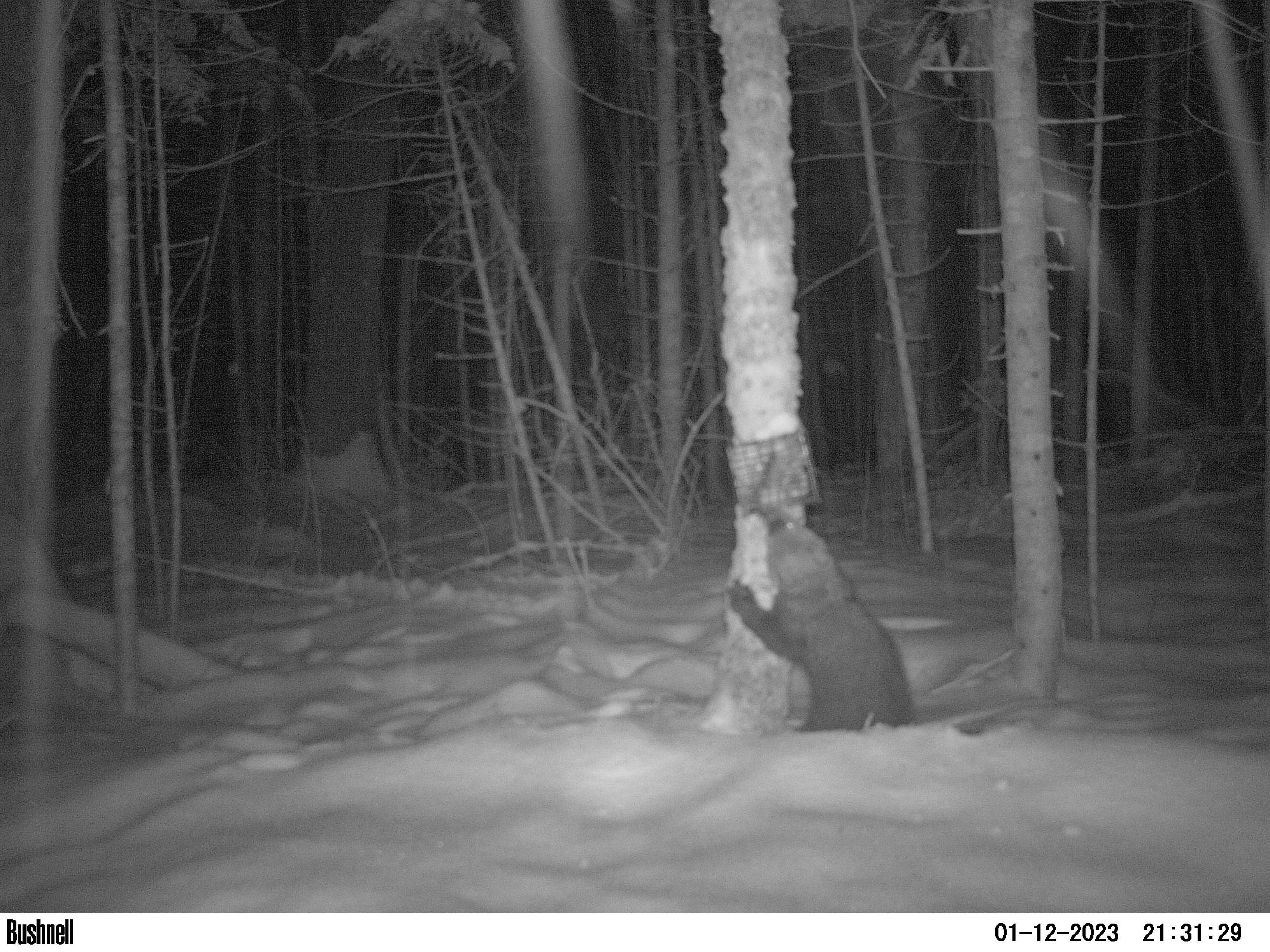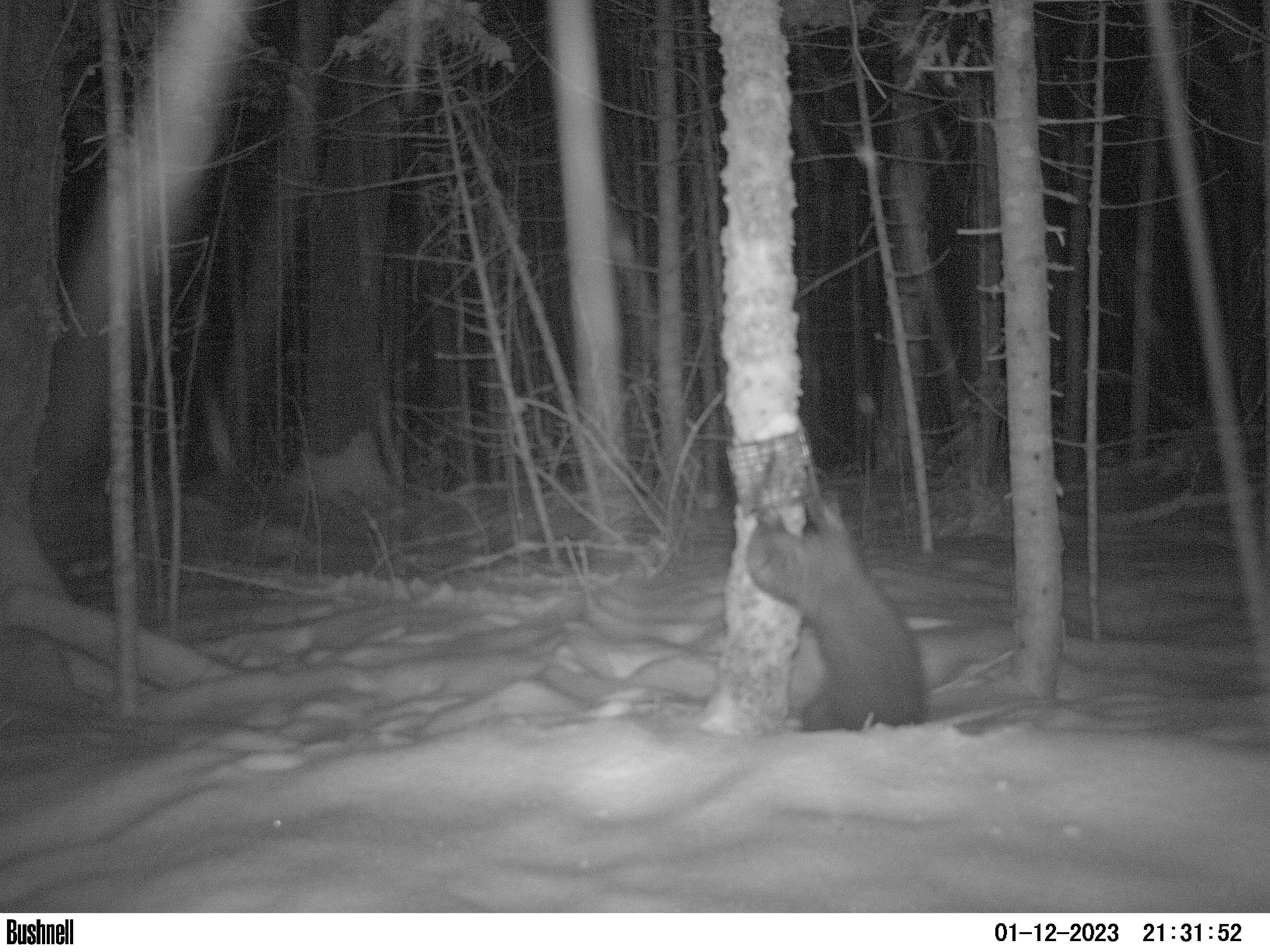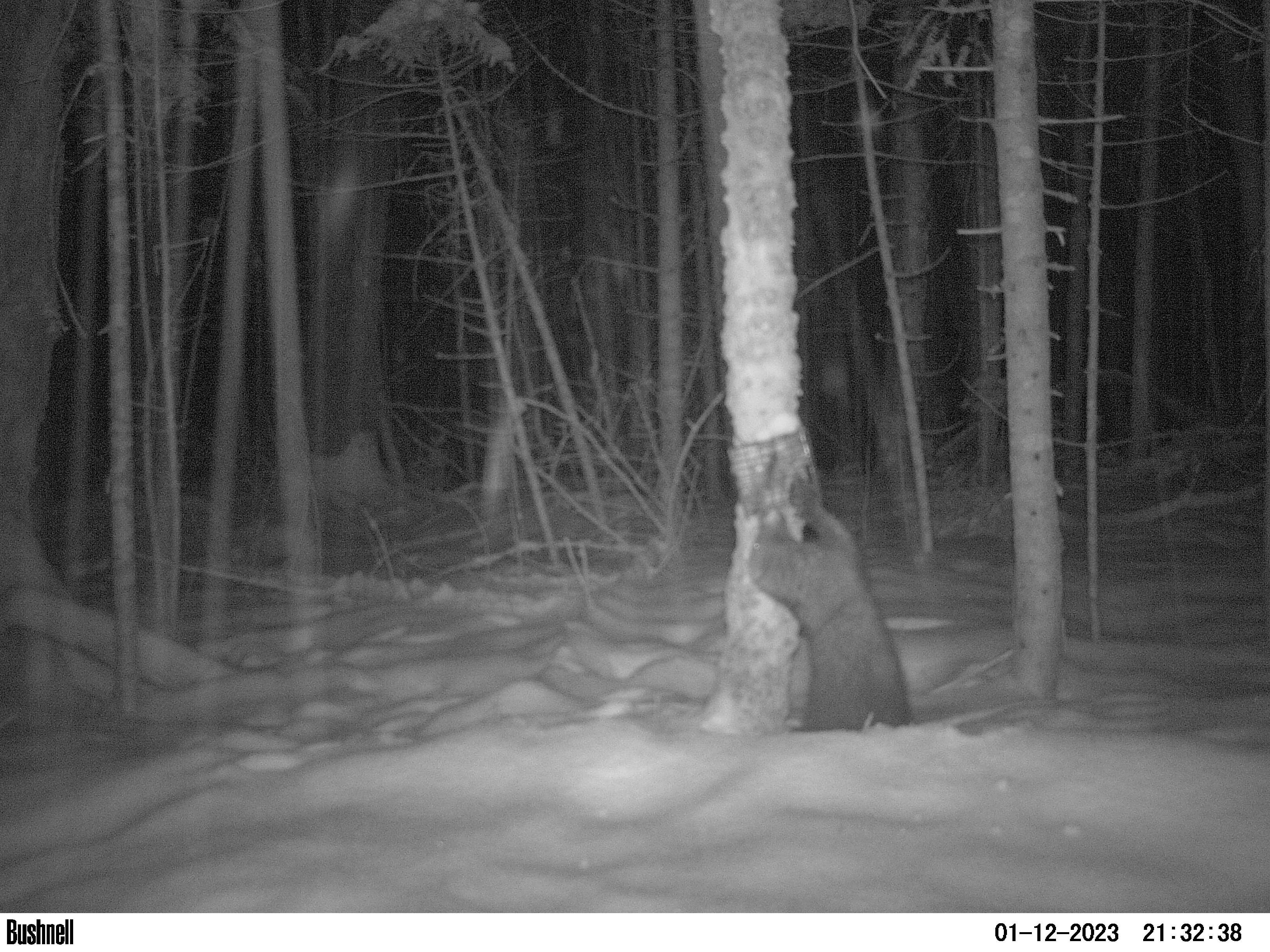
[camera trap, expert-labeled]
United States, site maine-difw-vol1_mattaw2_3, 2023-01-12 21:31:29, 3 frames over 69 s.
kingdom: Animalia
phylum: Chordata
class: Mammalia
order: Carnivora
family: Mustelidae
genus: Pekania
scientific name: Pekania pennanti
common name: fisher